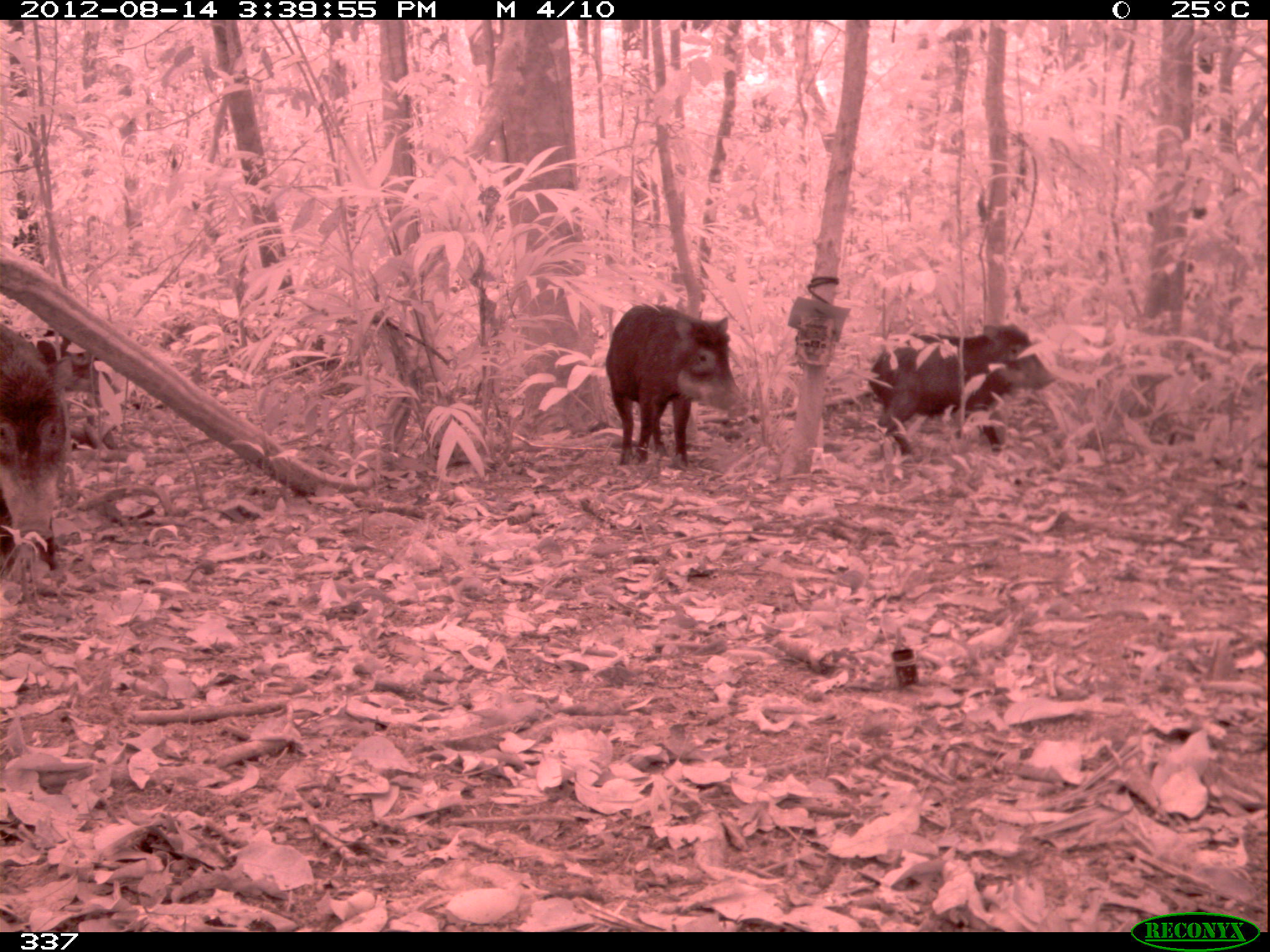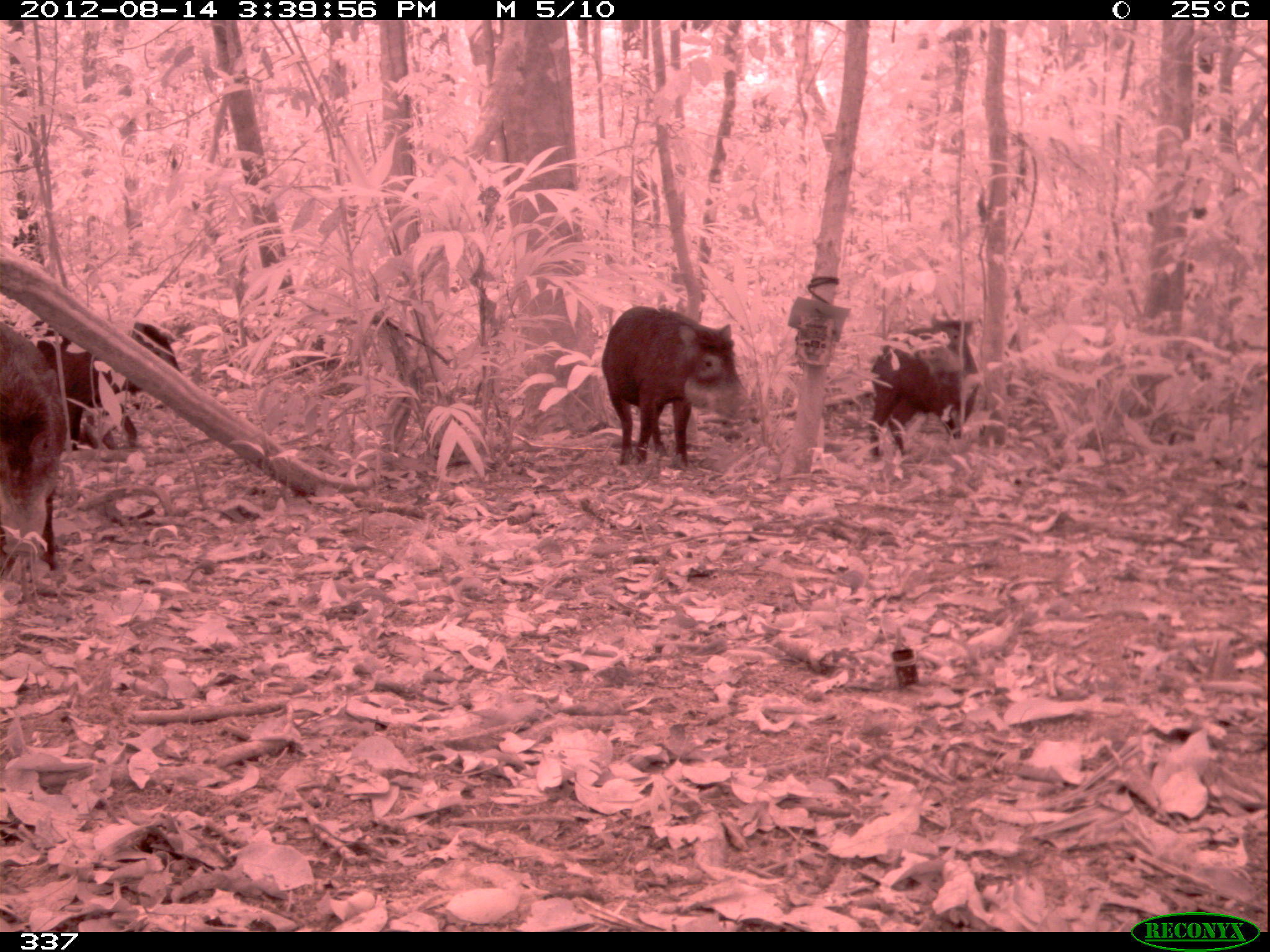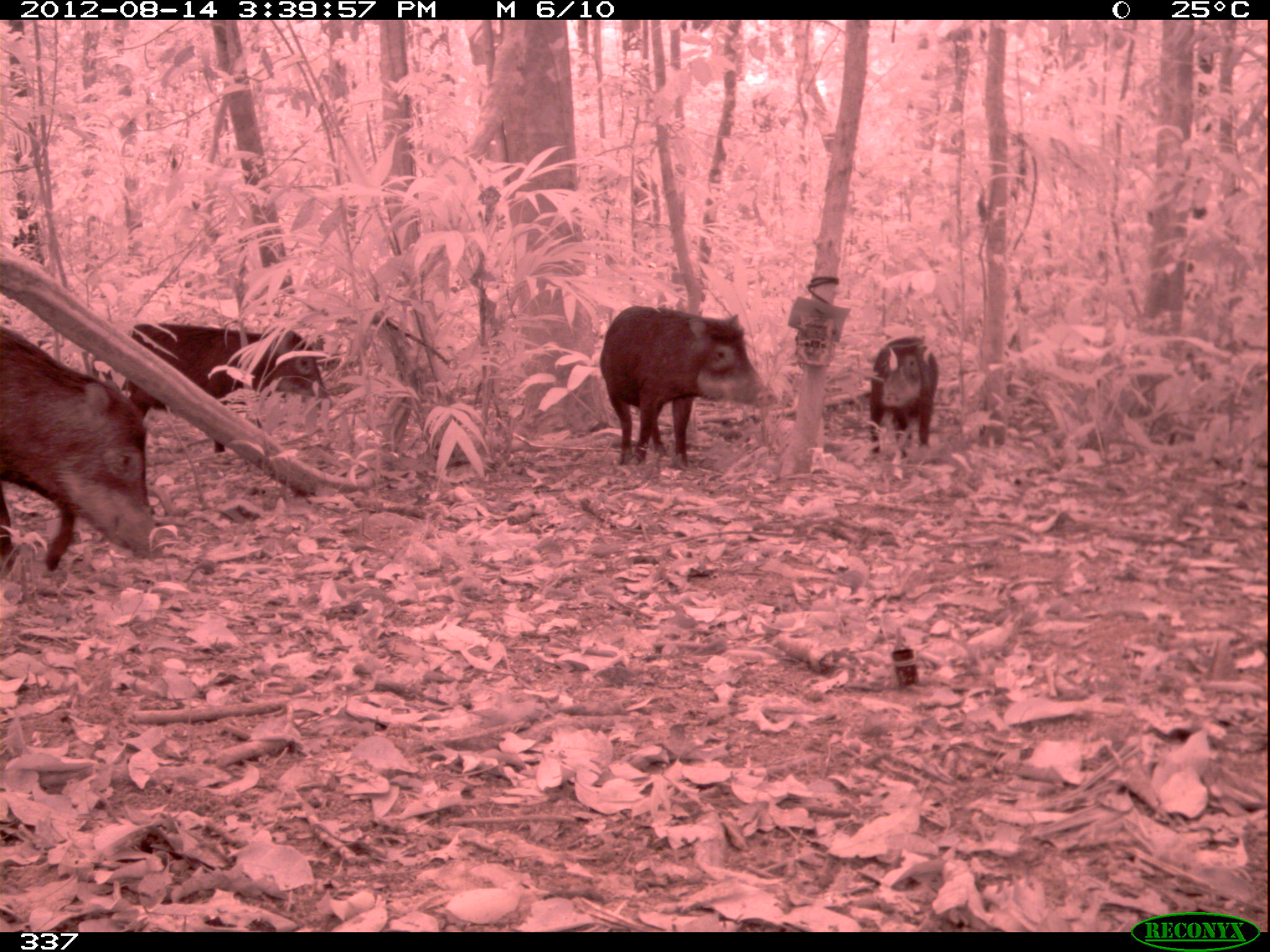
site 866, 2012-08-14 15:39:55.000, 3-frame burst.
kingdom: Animalia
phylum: Chordata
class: Mammalia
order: Artiodactyla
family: Tayassuidae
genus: Tayassu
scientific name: Tayassu pecari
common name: white-lipped peccary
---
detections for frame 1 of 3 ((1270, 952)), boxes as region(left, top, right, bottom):
tayassu pecari: region(868, 323, 1055, 464); region(605, 303, 748, 472); region(0, 317, 70, 584); region(32, 325, 119, 421)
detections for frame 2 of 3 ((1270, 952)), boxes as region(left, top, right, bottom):
tayassu pecari: region(600, 305, 749, 468); region(18, 317, 182, 447); region(0, 319, 69, 572); region(869, 320, 985, 461)